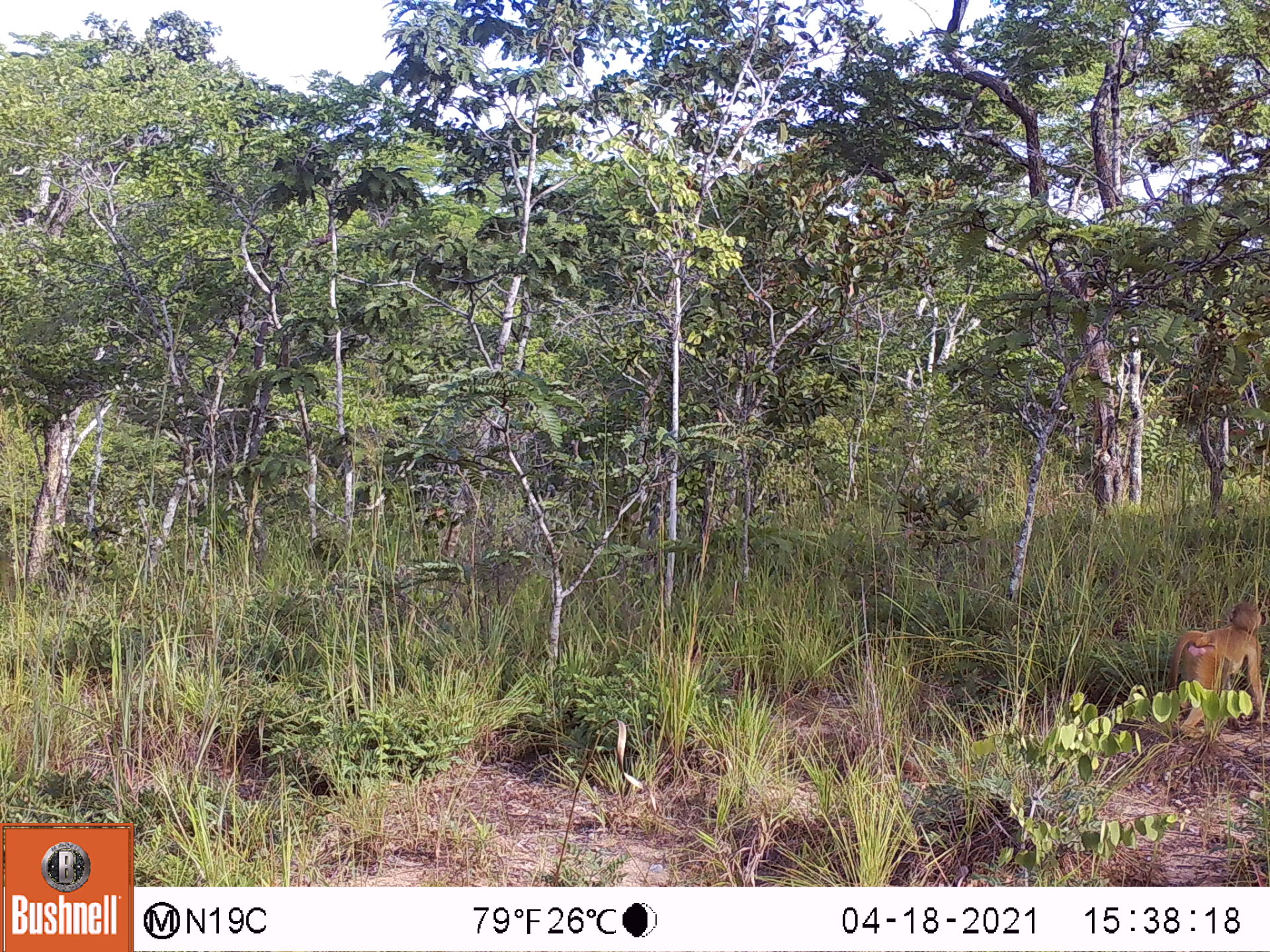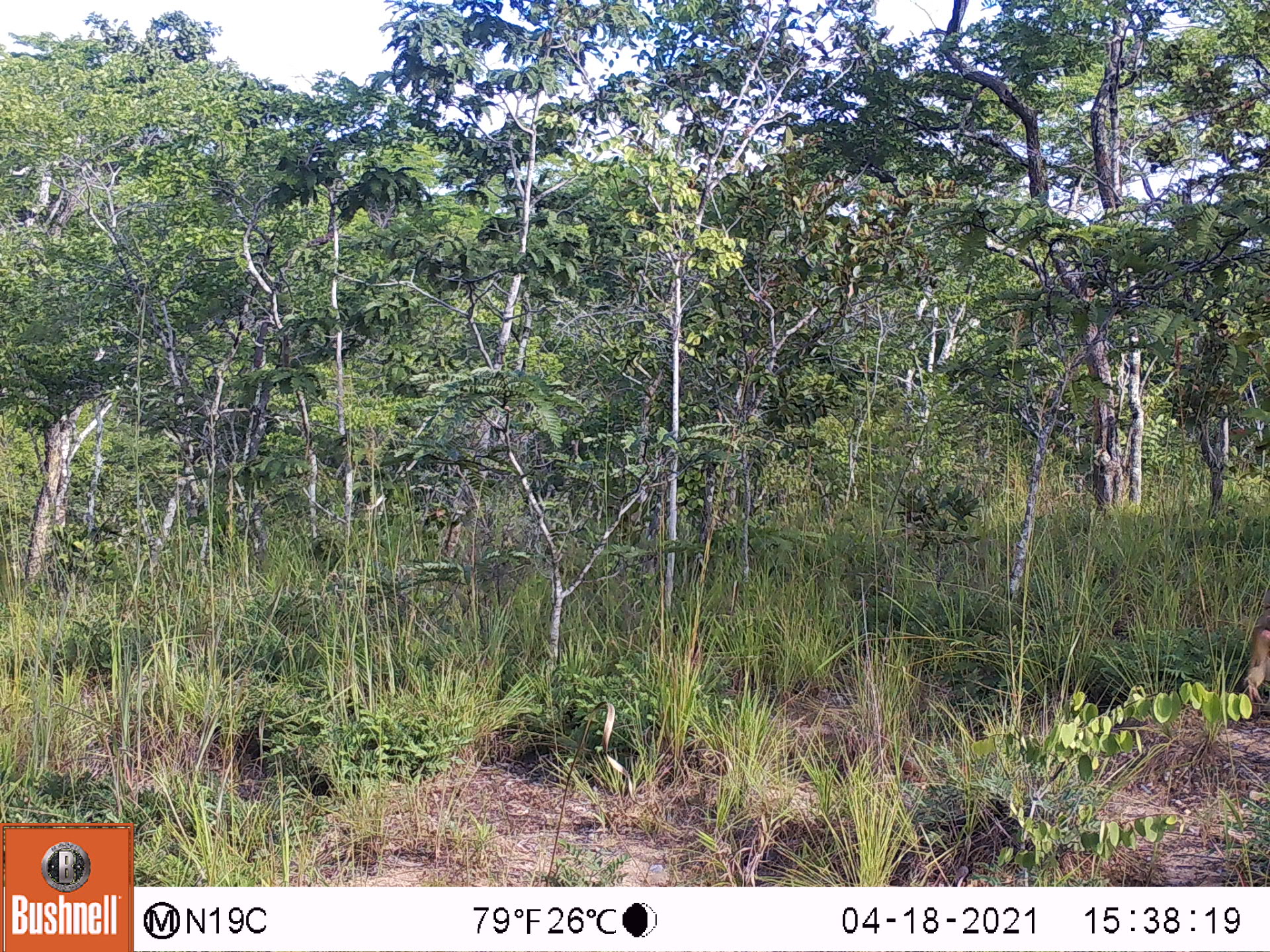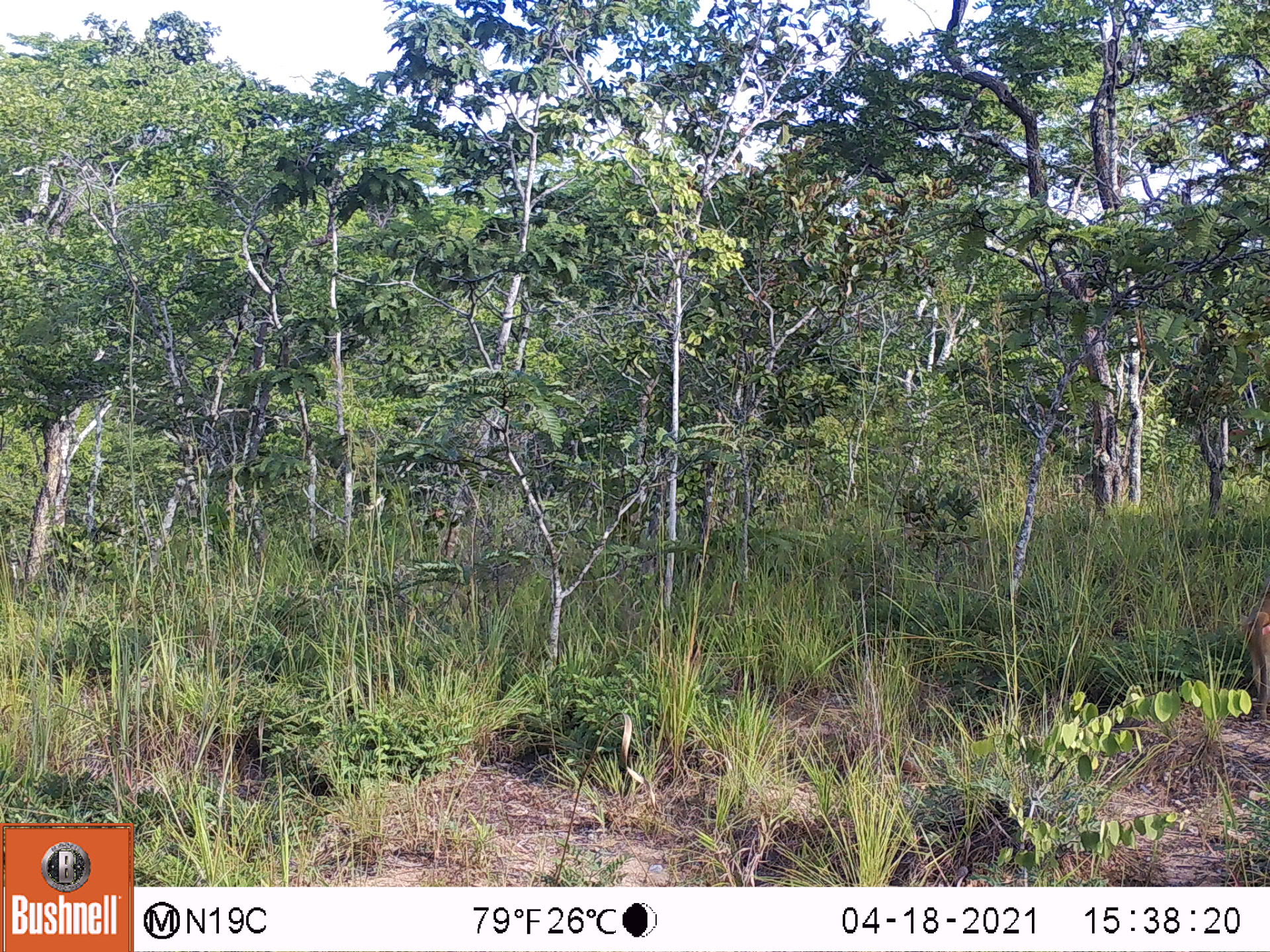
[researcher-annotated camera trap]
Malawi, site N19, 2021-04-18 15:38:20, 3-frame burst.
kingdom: Animalia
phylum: Chordata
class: Mammalia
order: Primates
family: Cercopithecidae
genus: Papio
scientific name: Papio cynocephalus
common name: yellow baboon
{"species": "yellow baboon (Papio cynocephalus)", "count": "1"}